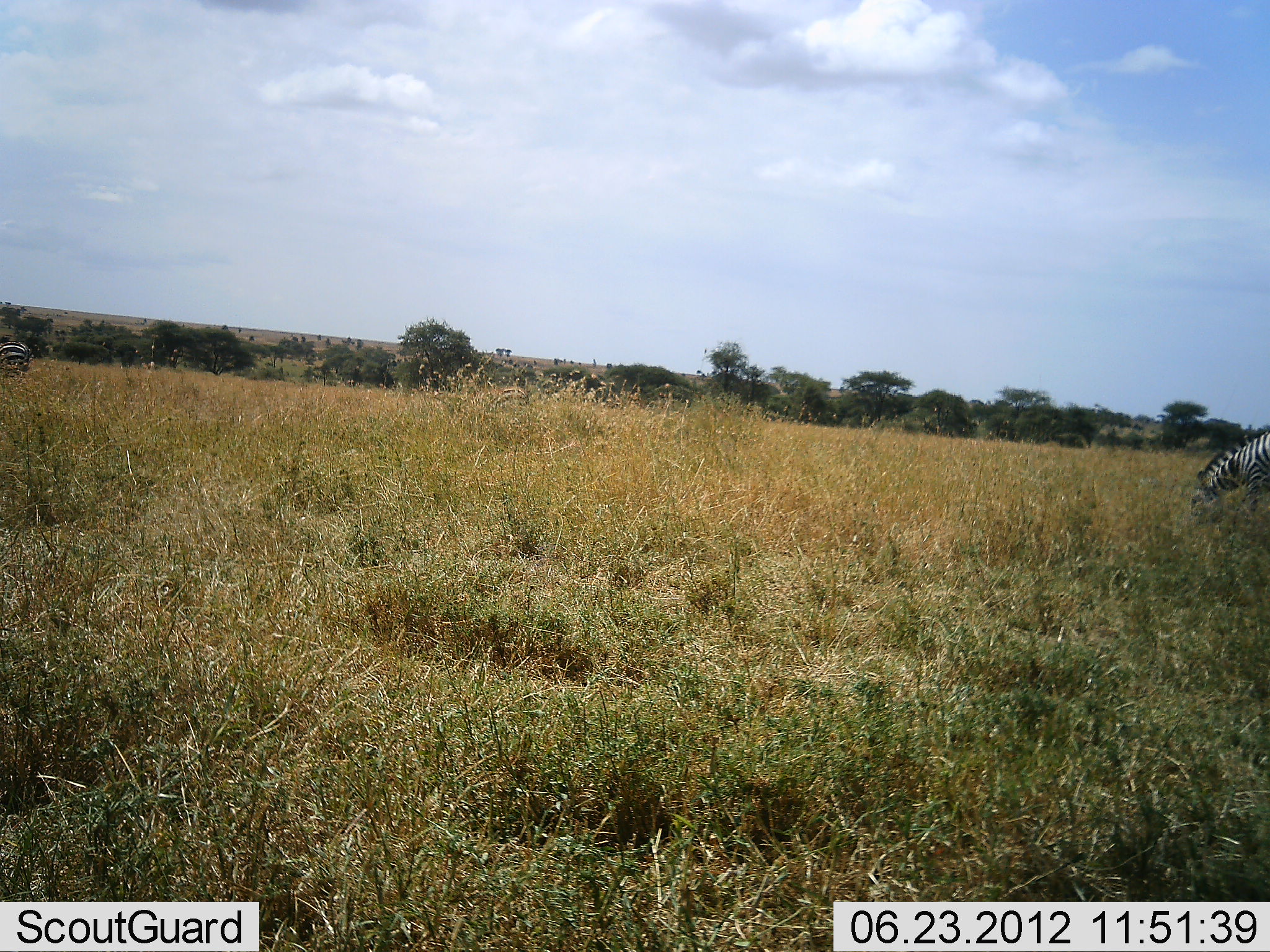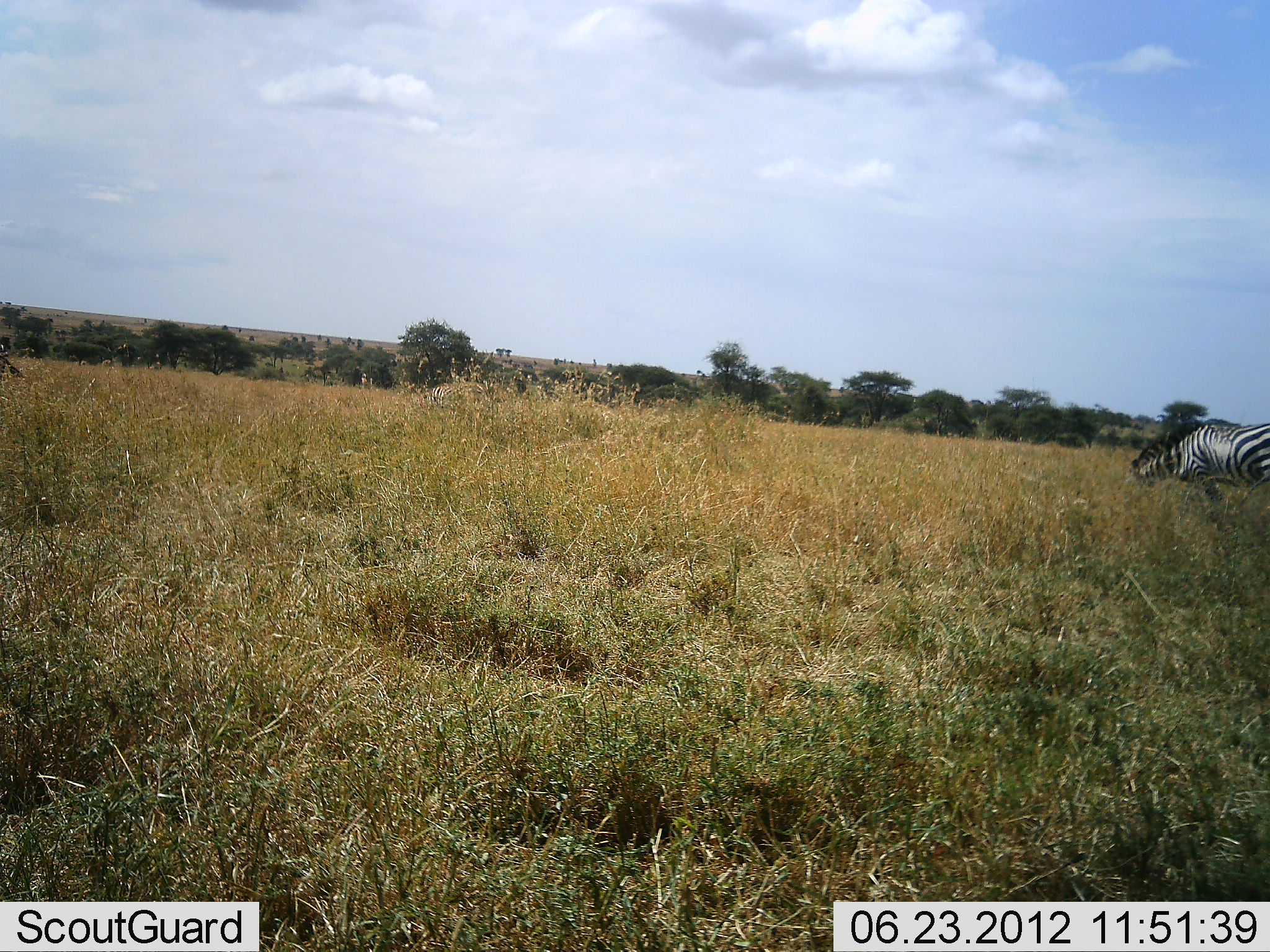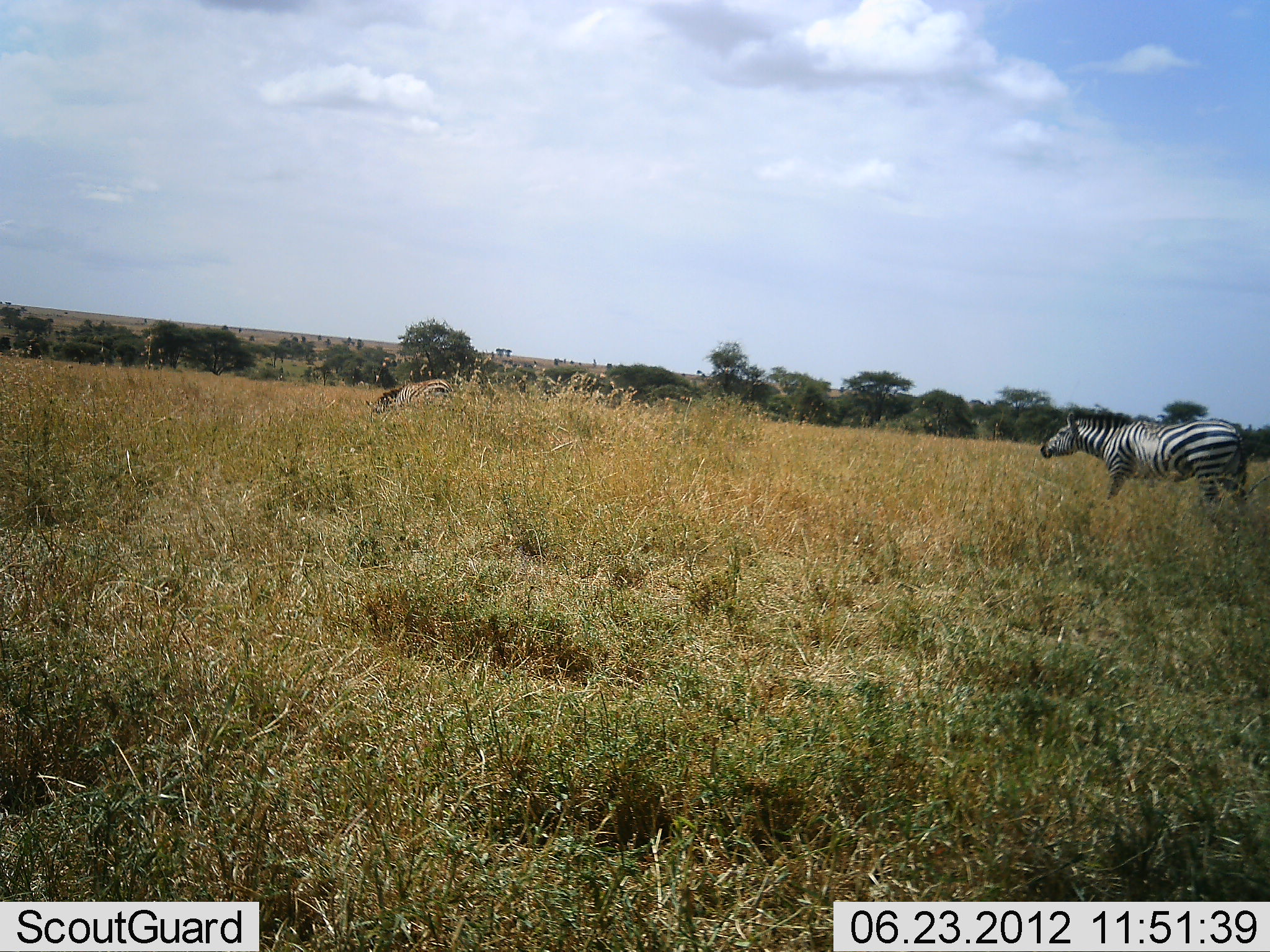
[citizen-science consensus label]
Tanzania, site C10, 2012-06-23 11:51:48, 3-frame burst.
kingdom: Animalia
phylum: Chordata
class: Mammalia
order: Perissodactyla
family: Equidae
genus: Equus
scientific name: Equus quagga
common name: plains zebra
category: zebra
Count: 3.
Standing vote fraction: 0%.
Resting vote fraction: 0%.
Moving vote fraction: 90%.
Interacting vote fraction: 0%.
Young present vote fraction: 0%.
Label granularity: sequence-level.